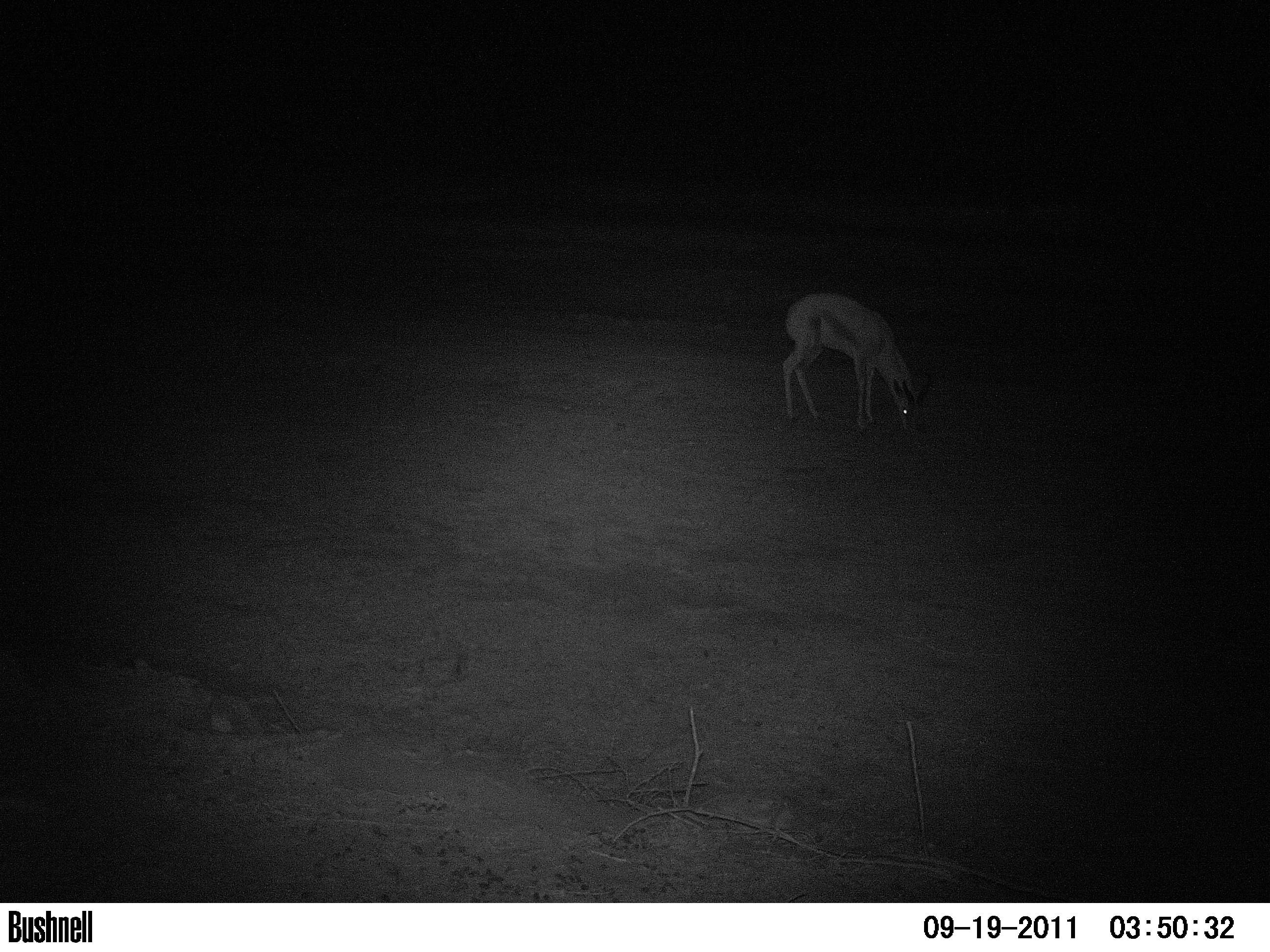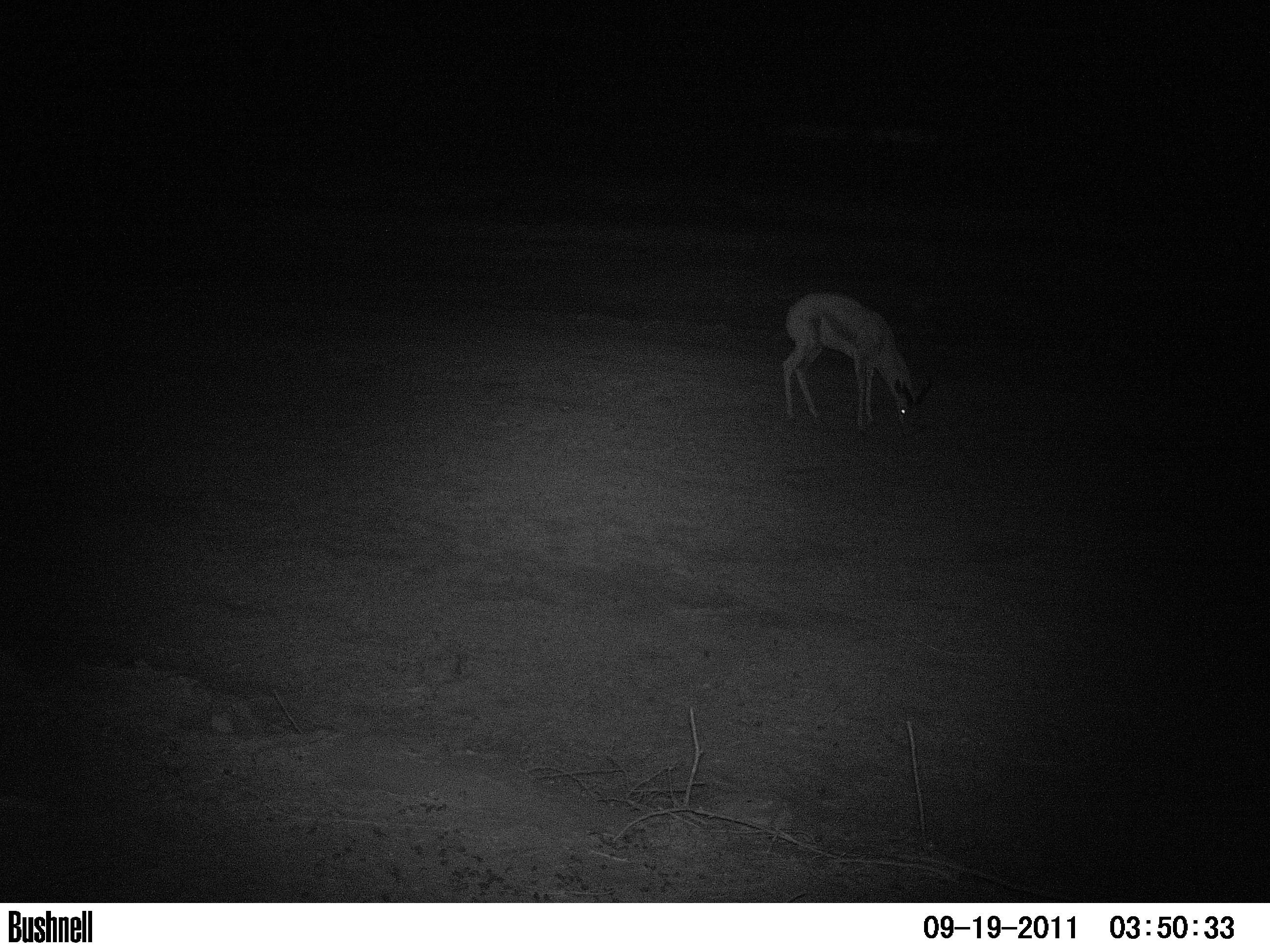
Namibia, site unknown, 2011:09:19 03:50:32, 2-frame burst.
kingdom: Animalia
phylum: Chordata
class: Mammalia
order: Artiodactyla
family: Bovidae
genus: Antidorcas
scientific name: Antidorcas marsupialis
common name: springbok